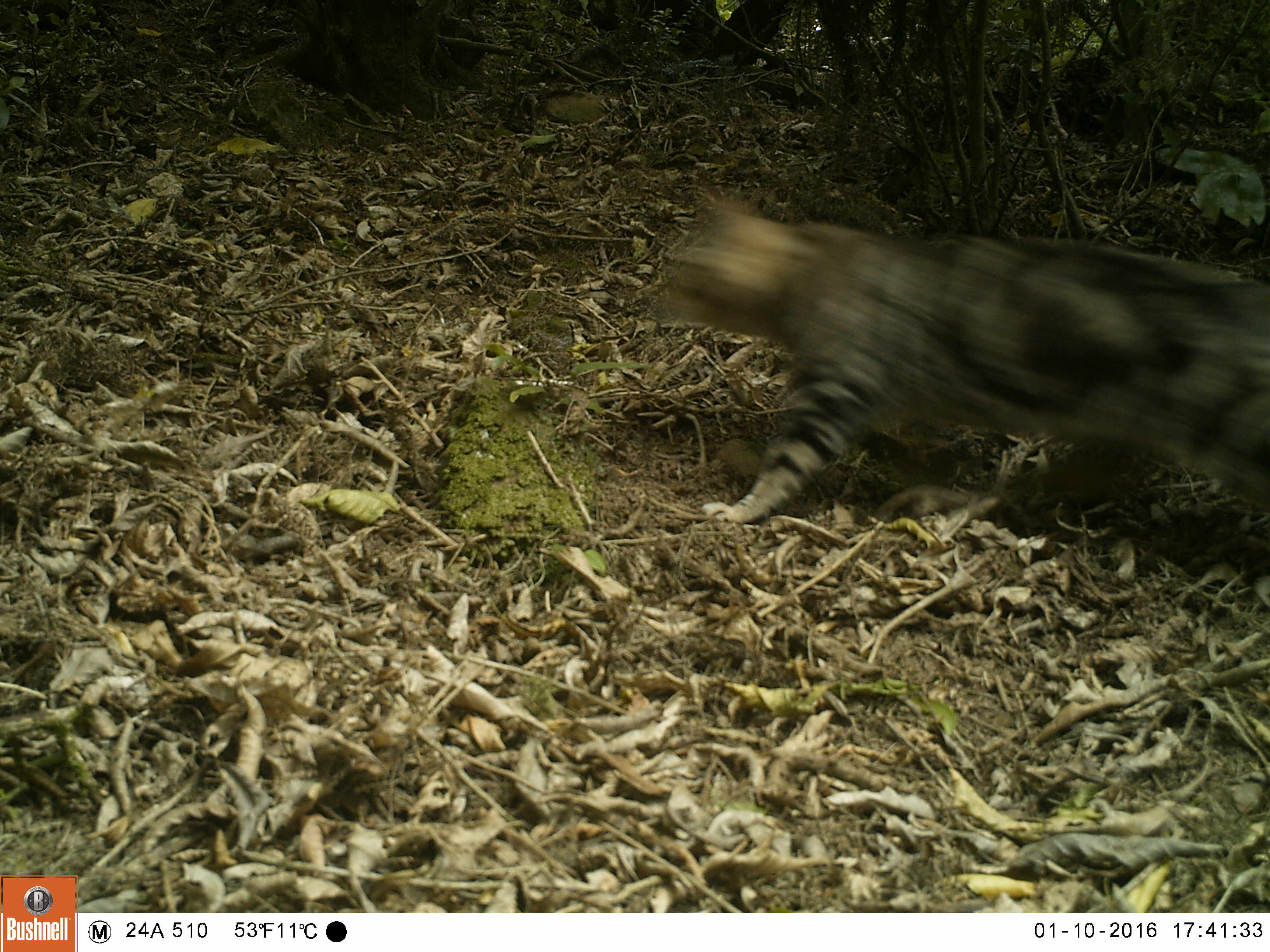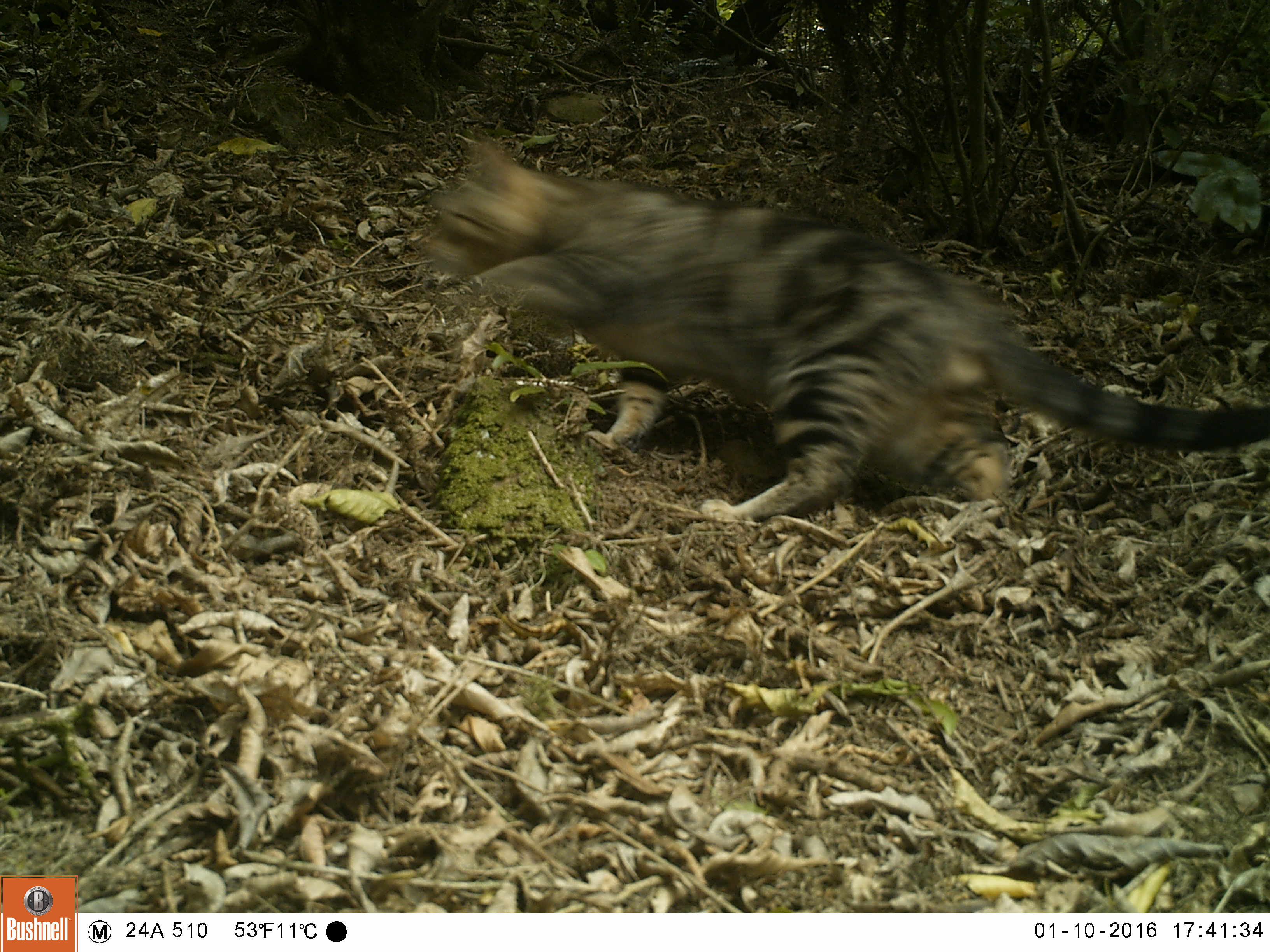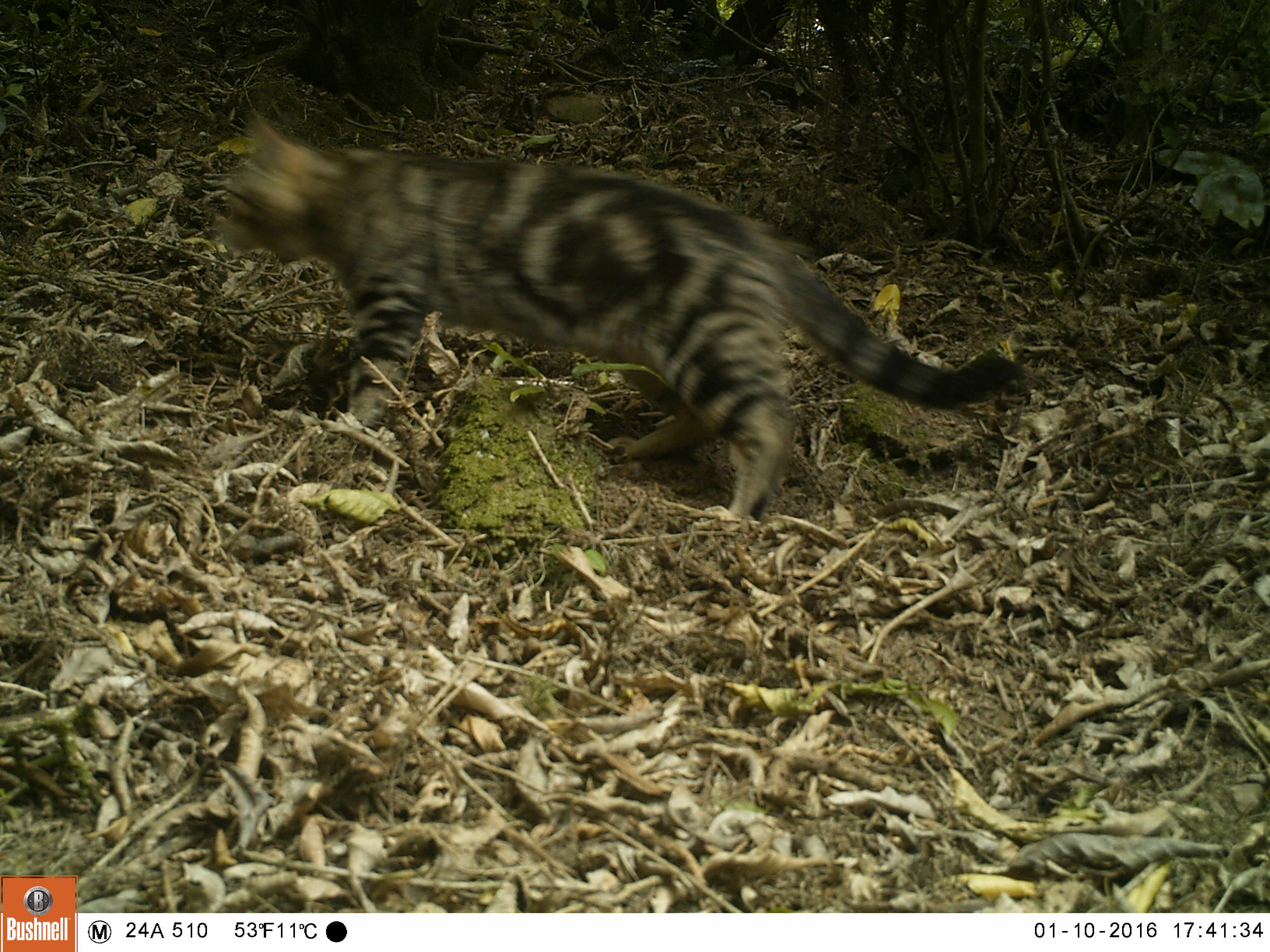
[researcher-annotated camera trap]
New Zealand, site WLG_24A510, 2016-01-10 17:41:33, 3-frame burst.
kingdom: Animalia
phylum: Chordata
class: Mammalia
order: Carnivora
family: Felidae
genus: Felis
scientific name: Felis catus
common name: domestic cat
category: cat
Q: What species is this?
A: Cat (domestic cat) (Felis catus).